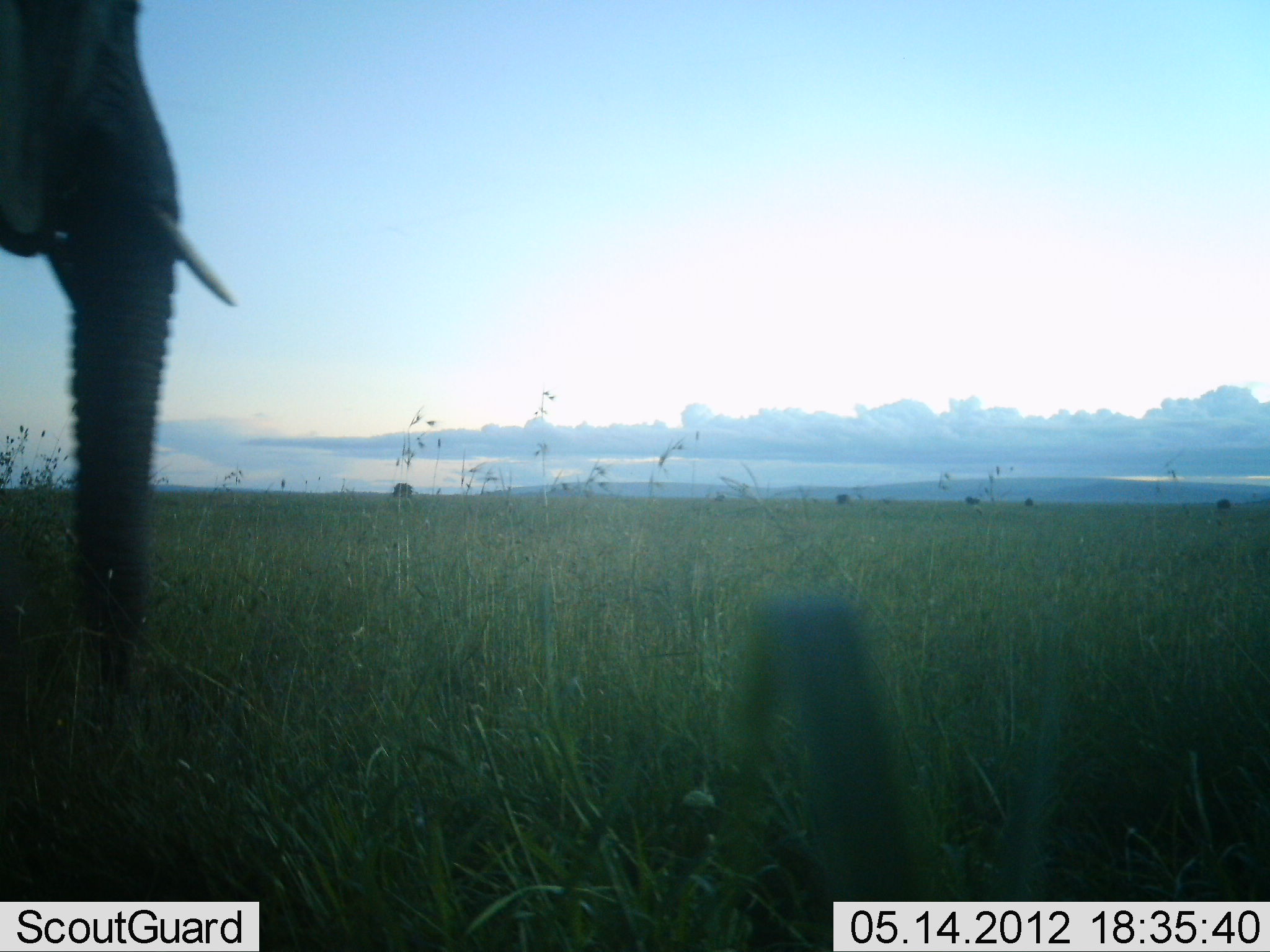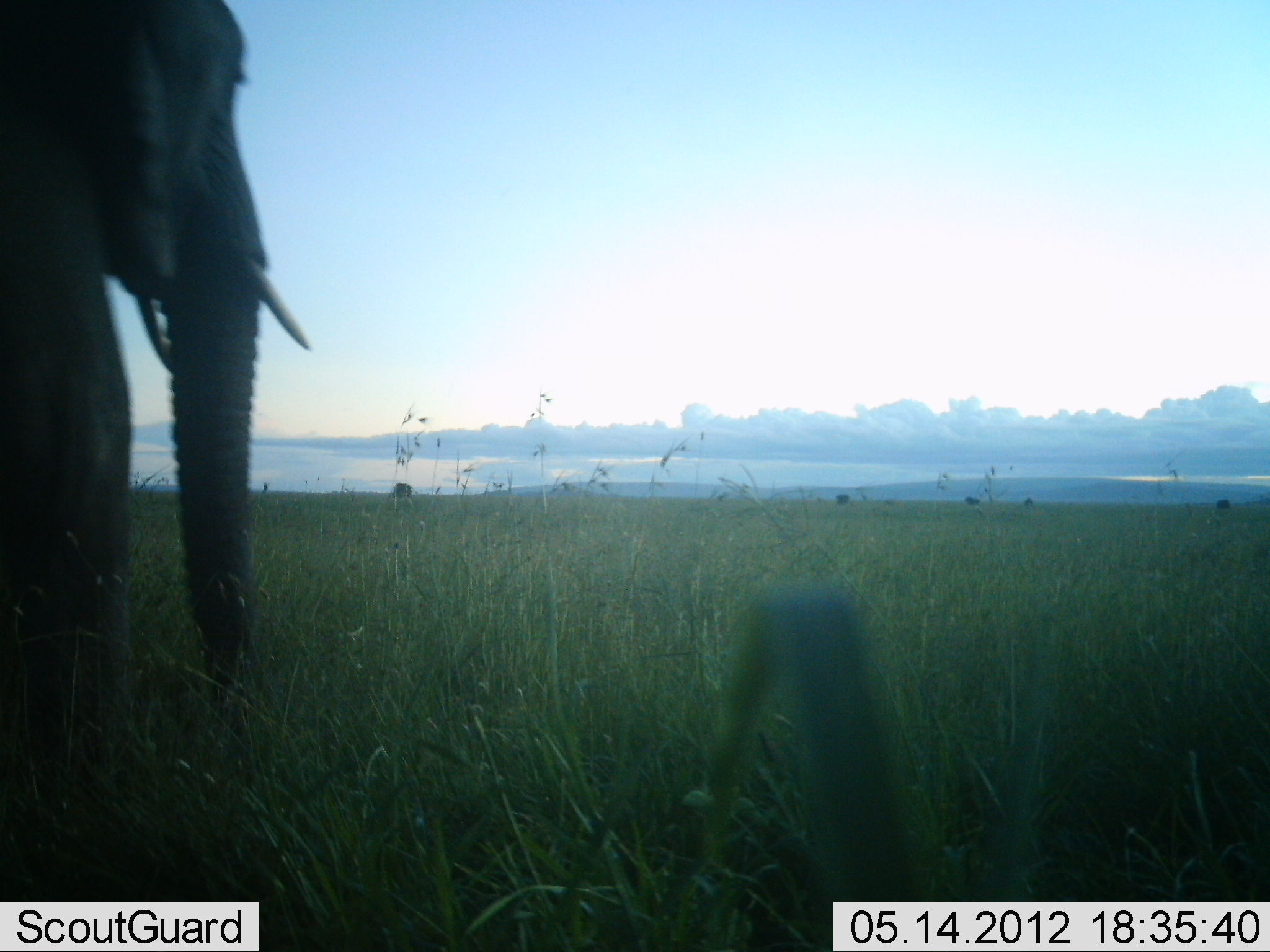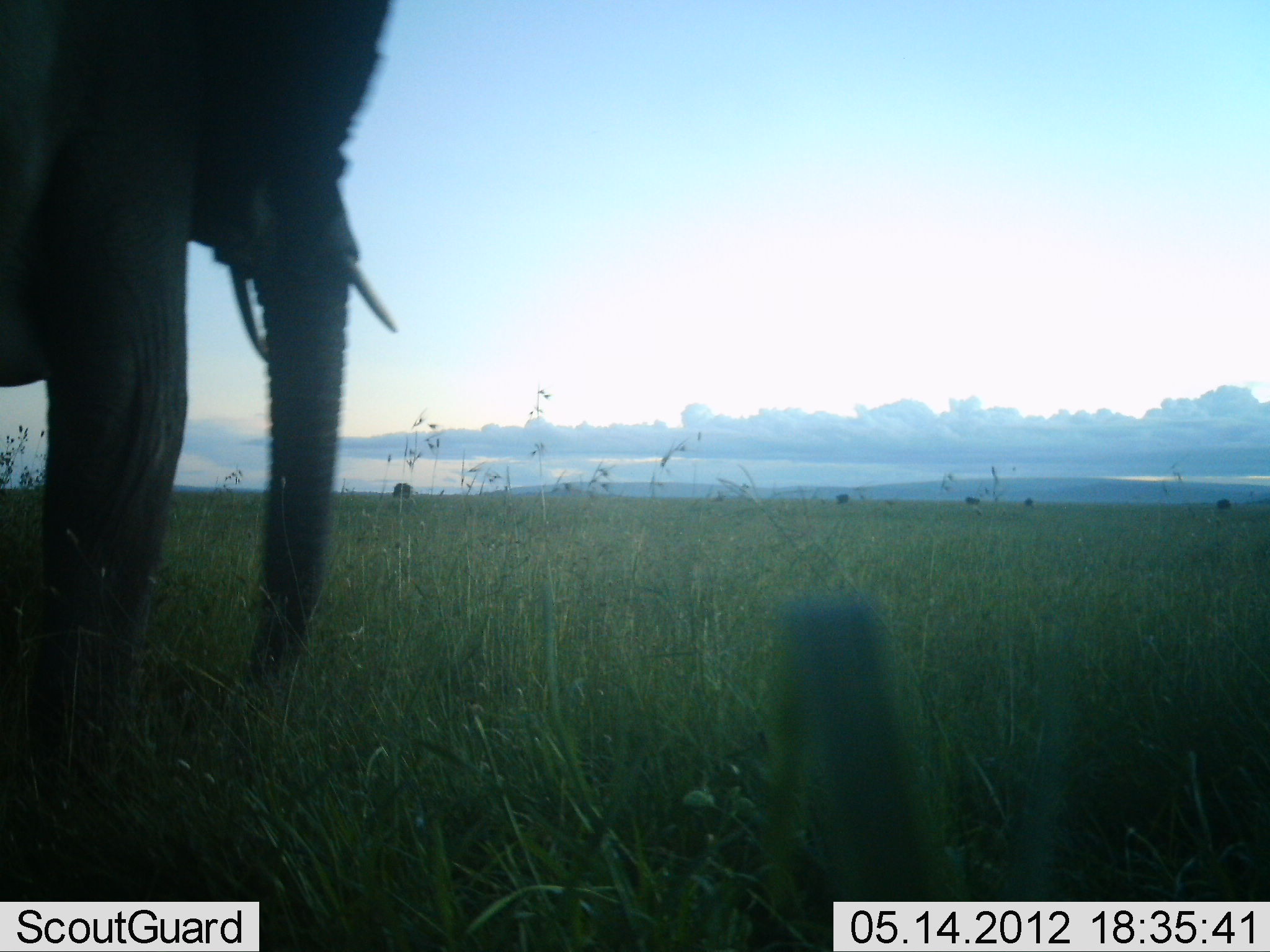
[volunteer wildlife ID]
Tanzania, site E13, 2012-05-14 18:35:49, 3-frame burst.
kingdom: Animalia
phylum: Chordata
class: Mammalia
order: Proboscidea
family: Elephantidae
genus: Loxodonta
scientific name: Loxodonta africana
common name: african bush elephant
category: elephant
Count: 1.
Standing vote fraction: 18%.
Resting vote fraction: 0%.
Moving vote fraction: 76%.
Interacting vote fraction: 0%.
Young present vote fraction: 0%.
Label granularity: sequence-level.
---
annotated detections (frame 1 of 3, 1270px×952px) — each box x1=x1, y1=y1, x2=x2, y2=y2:
animal: x1=0, y1=0, x2=235, y2=711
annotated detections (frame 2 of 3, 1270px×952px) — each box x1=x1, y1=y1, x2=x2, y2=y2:
animal: x1=0, y1=2, x2=310, y2=723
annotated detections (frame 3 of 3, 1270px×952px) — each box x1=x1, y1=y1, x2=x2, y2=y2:
animal: x1=0, y1=1, x2=394, y2=849